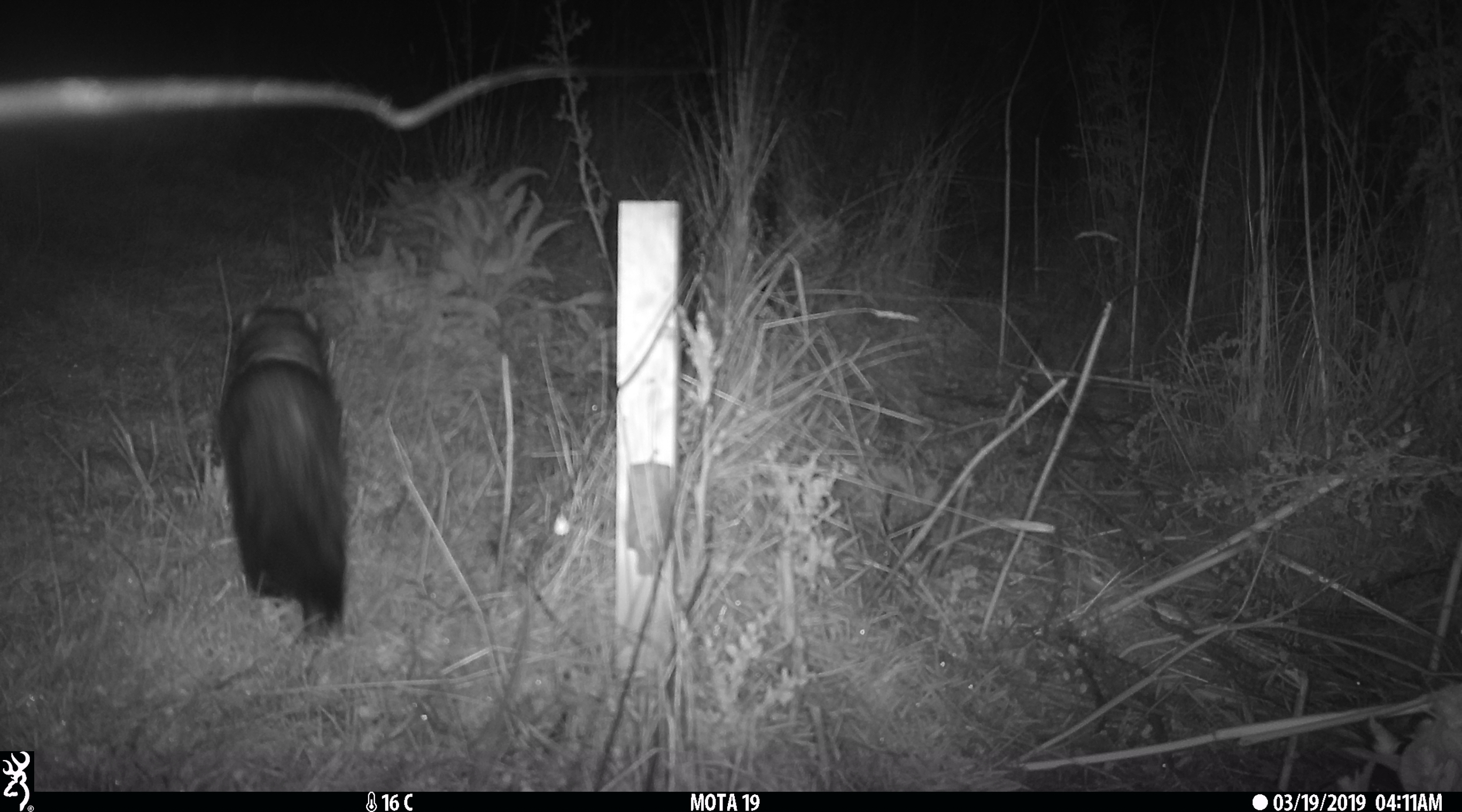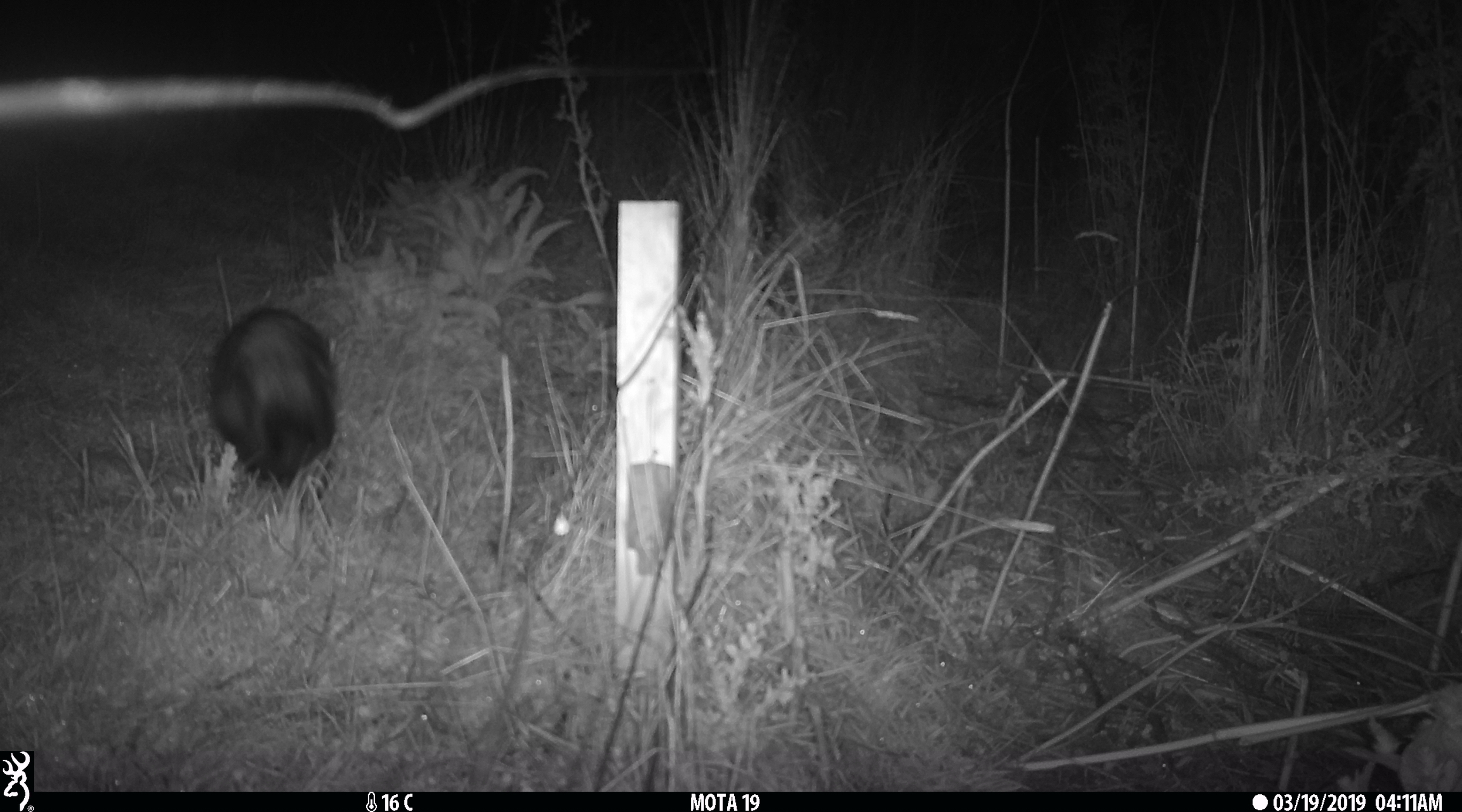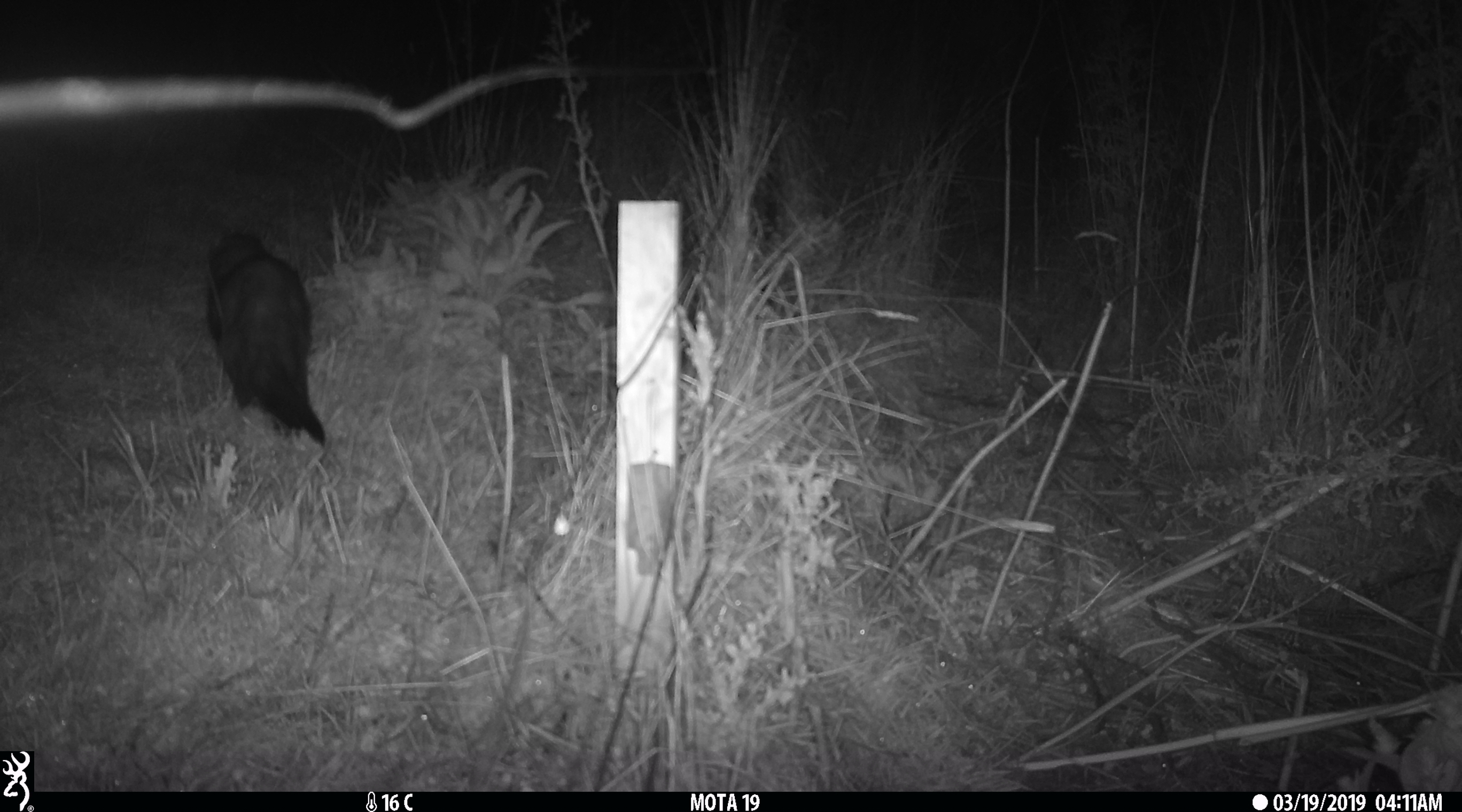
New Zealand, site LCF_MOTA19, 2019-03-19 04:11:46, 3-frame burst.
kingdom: Animalia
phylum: Chordata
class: Mammalia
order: Carnivora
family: Mustelidae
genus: Mustela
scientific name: Mustela furo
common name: ferret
Ferret (Mustela furo).